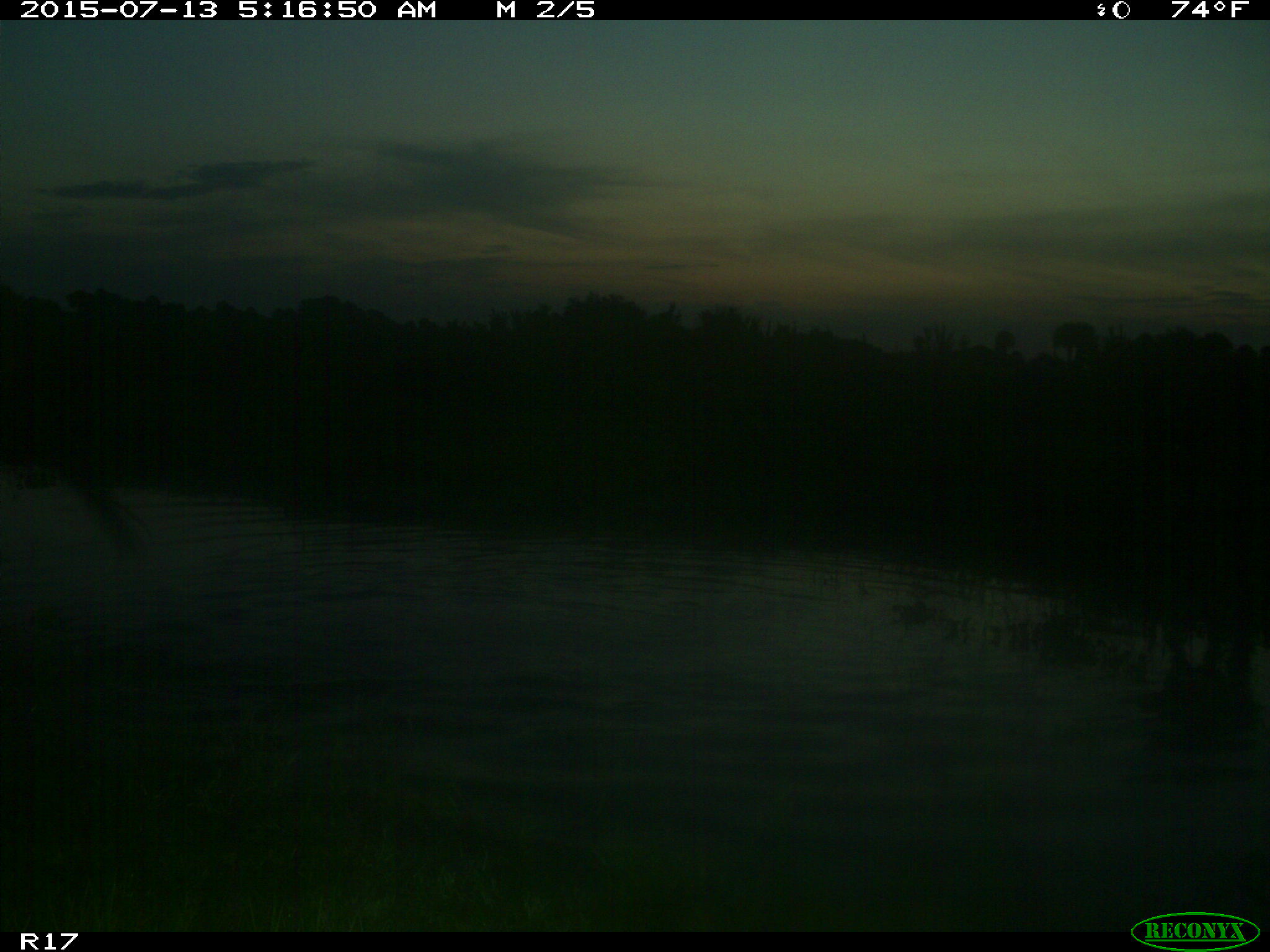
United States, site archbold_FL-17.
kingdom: Animalia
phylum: Chordata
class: Mammalia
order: Artiodactyla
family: Bovidae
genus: Bos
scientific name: Bos taurus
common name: domestic cow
Bos taurus (domestic cow).